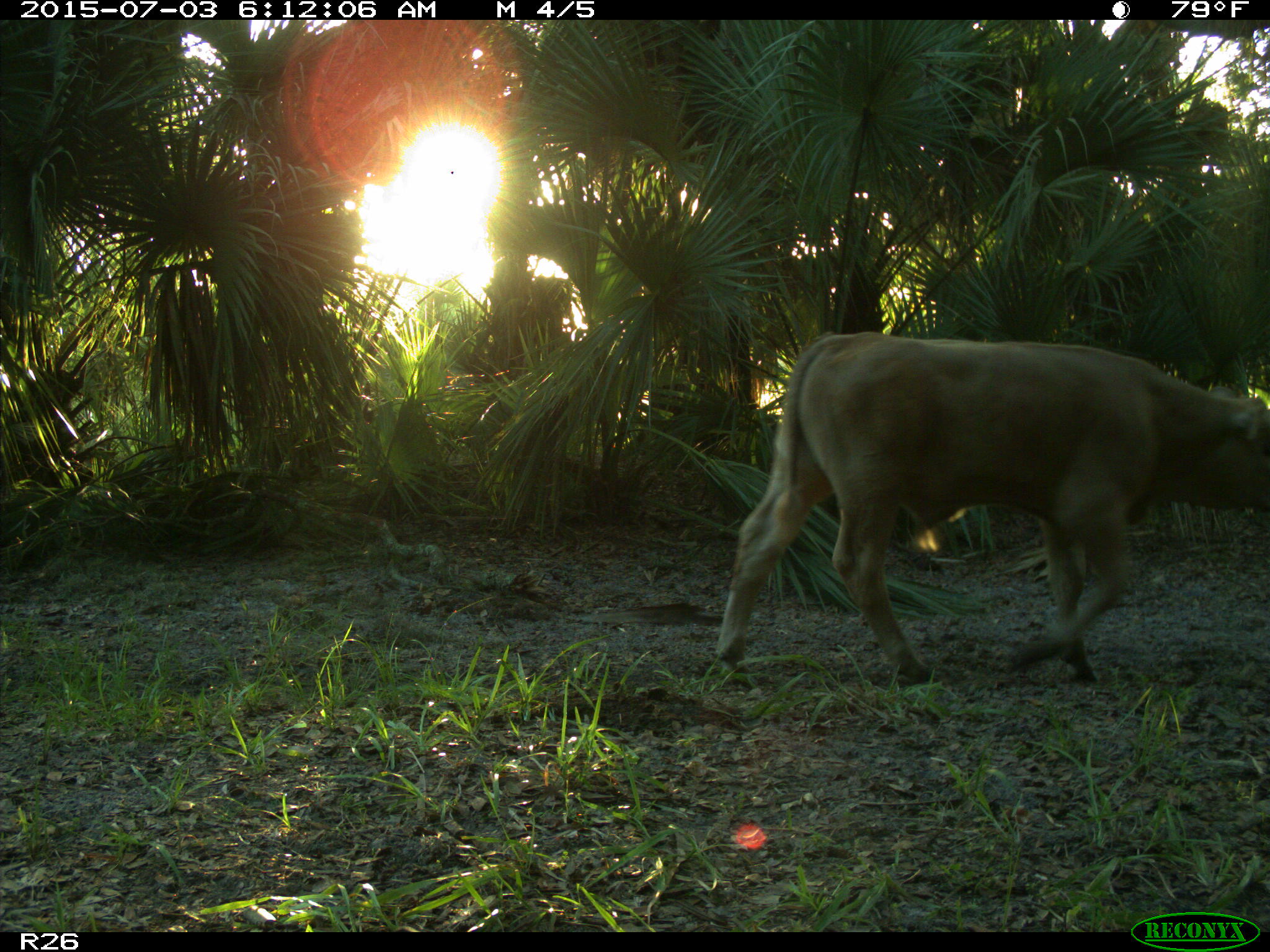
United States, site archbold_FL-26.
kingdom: Animalia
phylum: Chordata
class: Mammalia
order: Artiodactyla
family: Bovidae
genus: Bos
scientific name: Bos taurus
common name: domestic cow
Bos taurus (domestic cow).